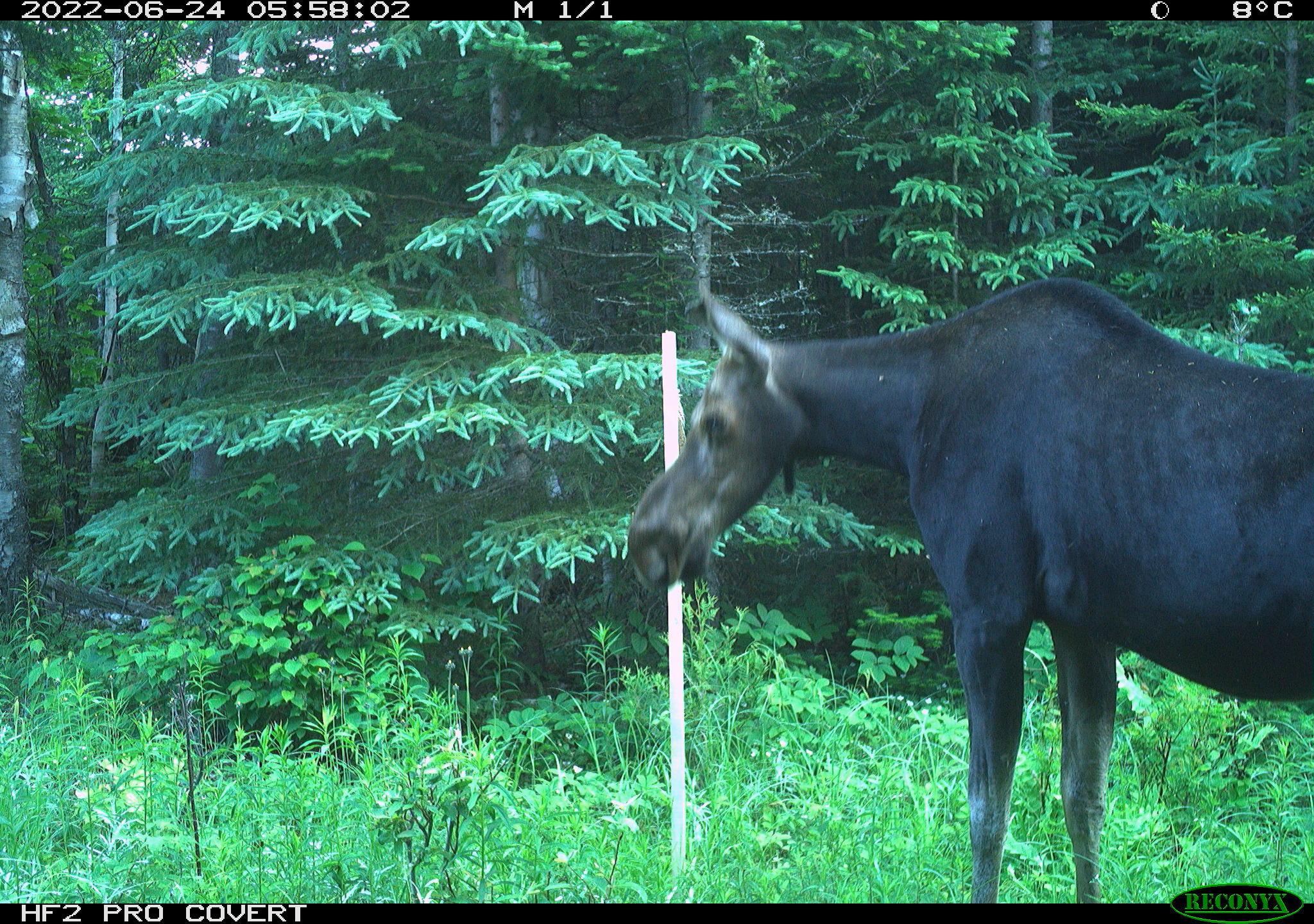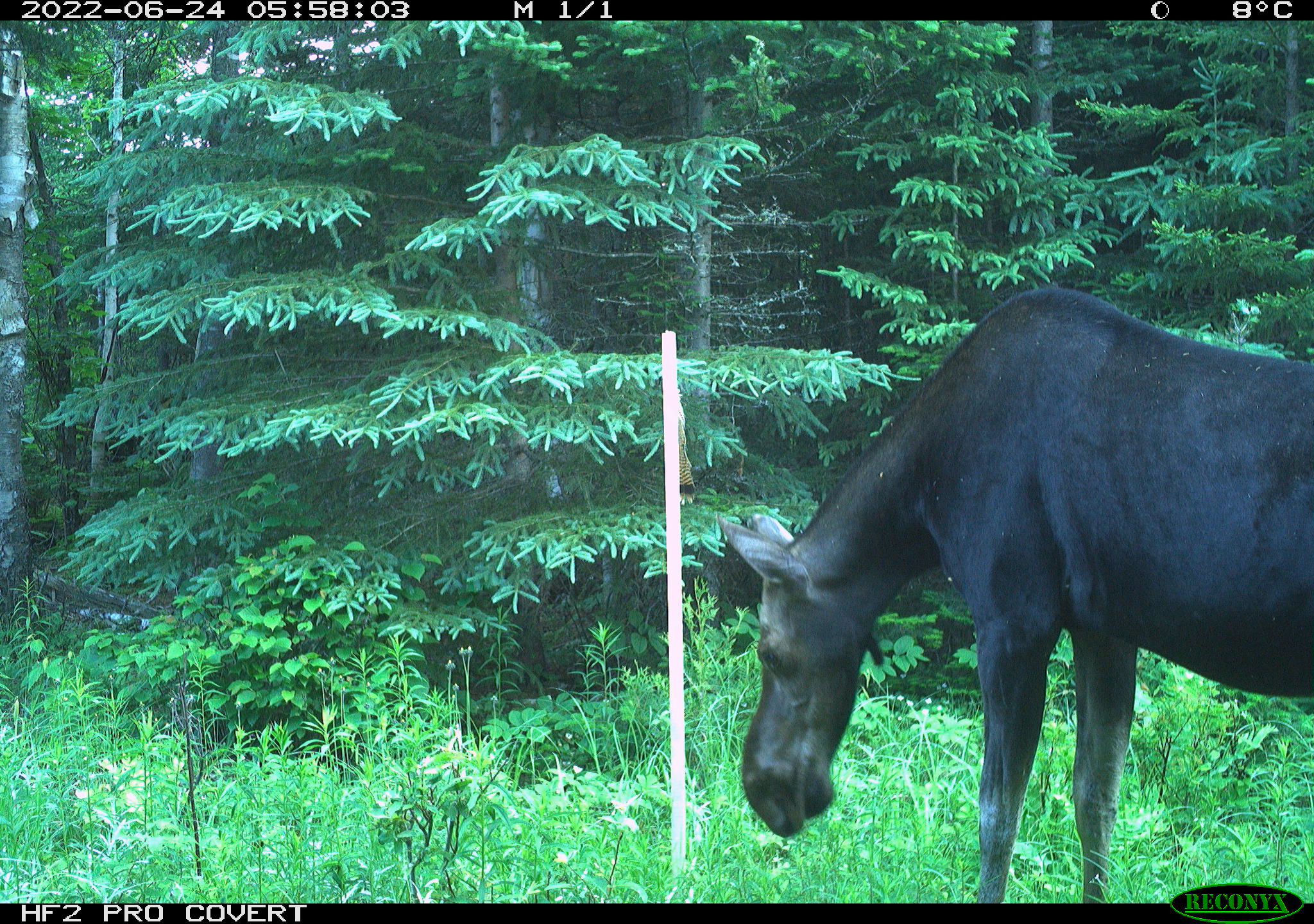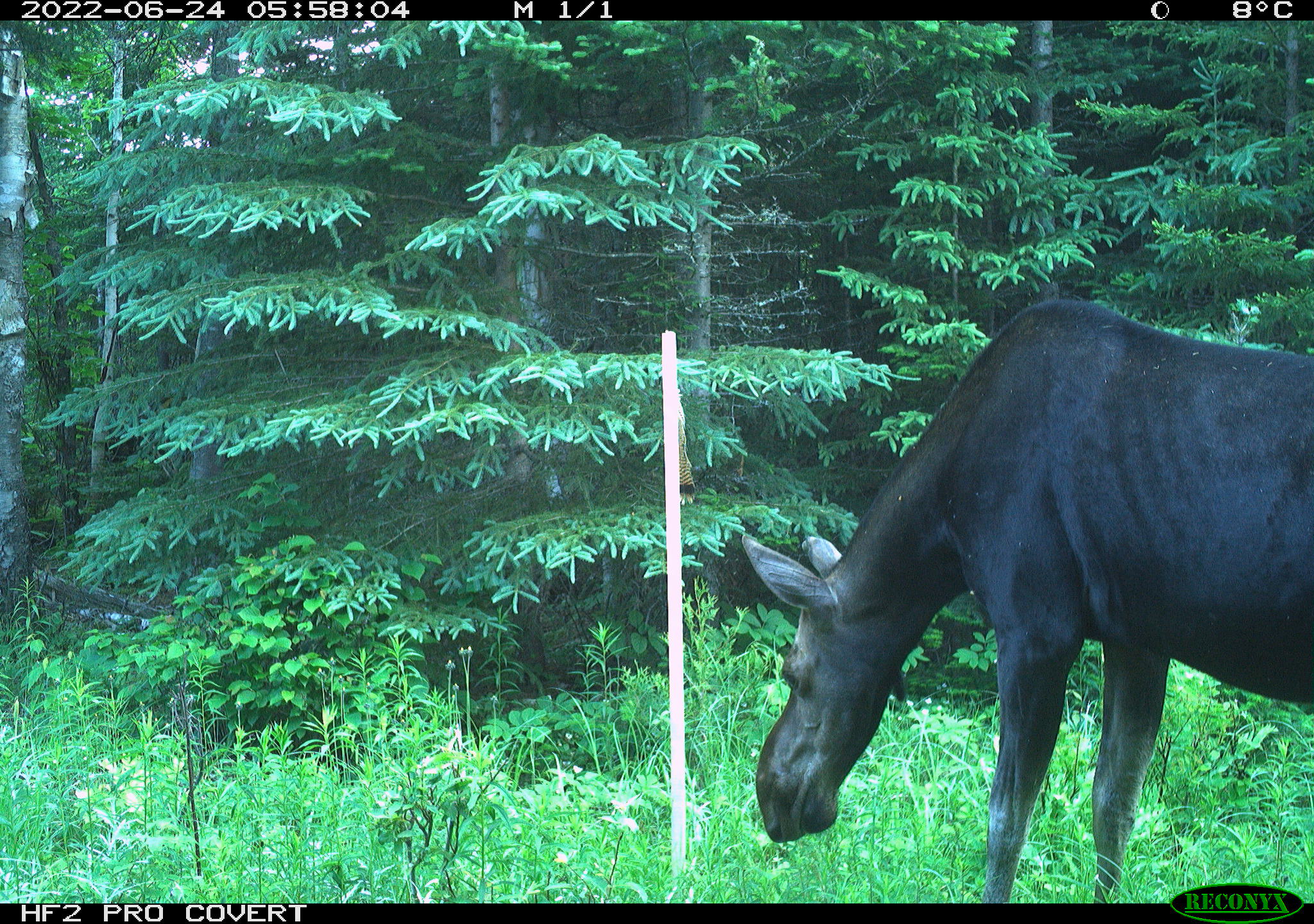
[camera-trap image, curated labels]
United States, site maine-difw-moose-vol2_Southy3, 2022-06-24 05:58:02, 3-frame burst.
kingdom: Animalia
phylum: Chordata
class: Mammalia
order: Artiodactyla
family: Cervidae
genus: Alces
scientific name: Alces alces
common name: moose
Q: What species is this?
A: Moose (Alces alces).